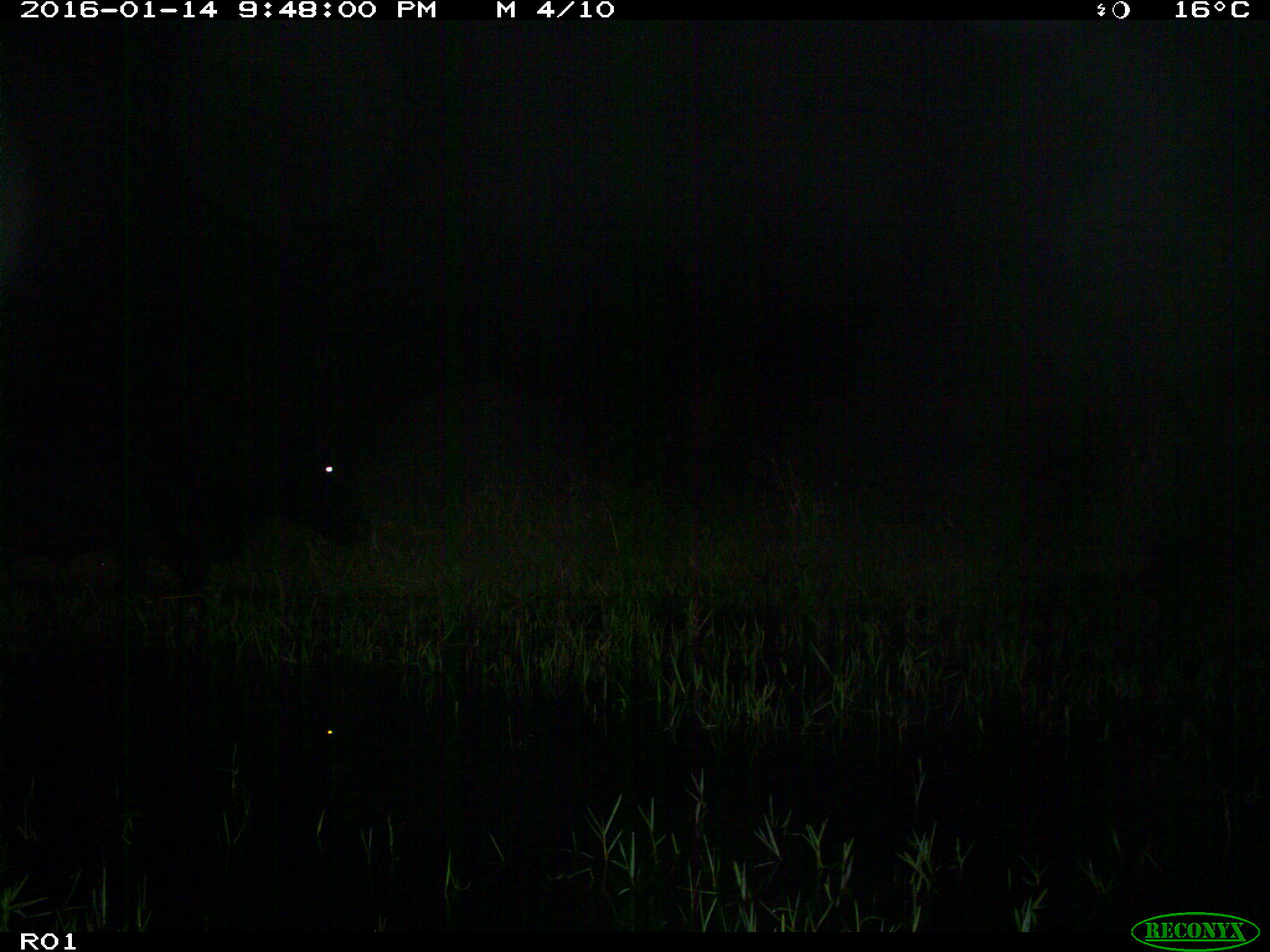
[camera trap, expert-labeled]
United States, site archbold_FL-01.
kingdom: Animalia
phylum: Chordata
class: Mammalia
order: Artiodactyla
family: Bovidae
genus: Bos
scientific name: Bos taurus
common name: domestic cow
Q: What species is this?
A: Bos taurus (domestic cow).